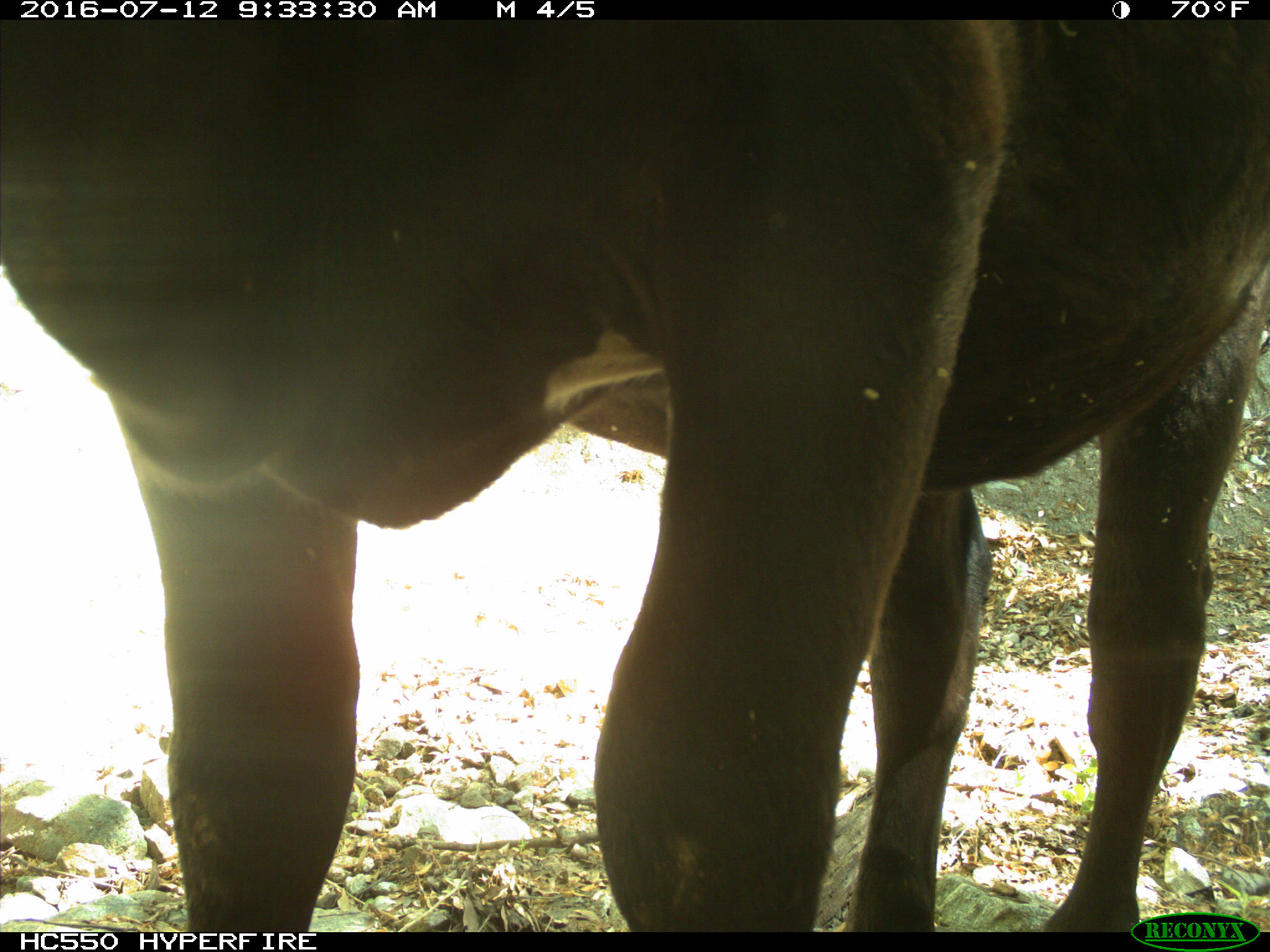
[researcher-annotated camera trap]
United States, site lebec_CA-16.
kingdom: Animalia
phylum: Chordata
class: Mammalia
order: Artiodactyla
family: Bovidae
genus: Bos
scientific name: Bos taurus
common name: domestic cow